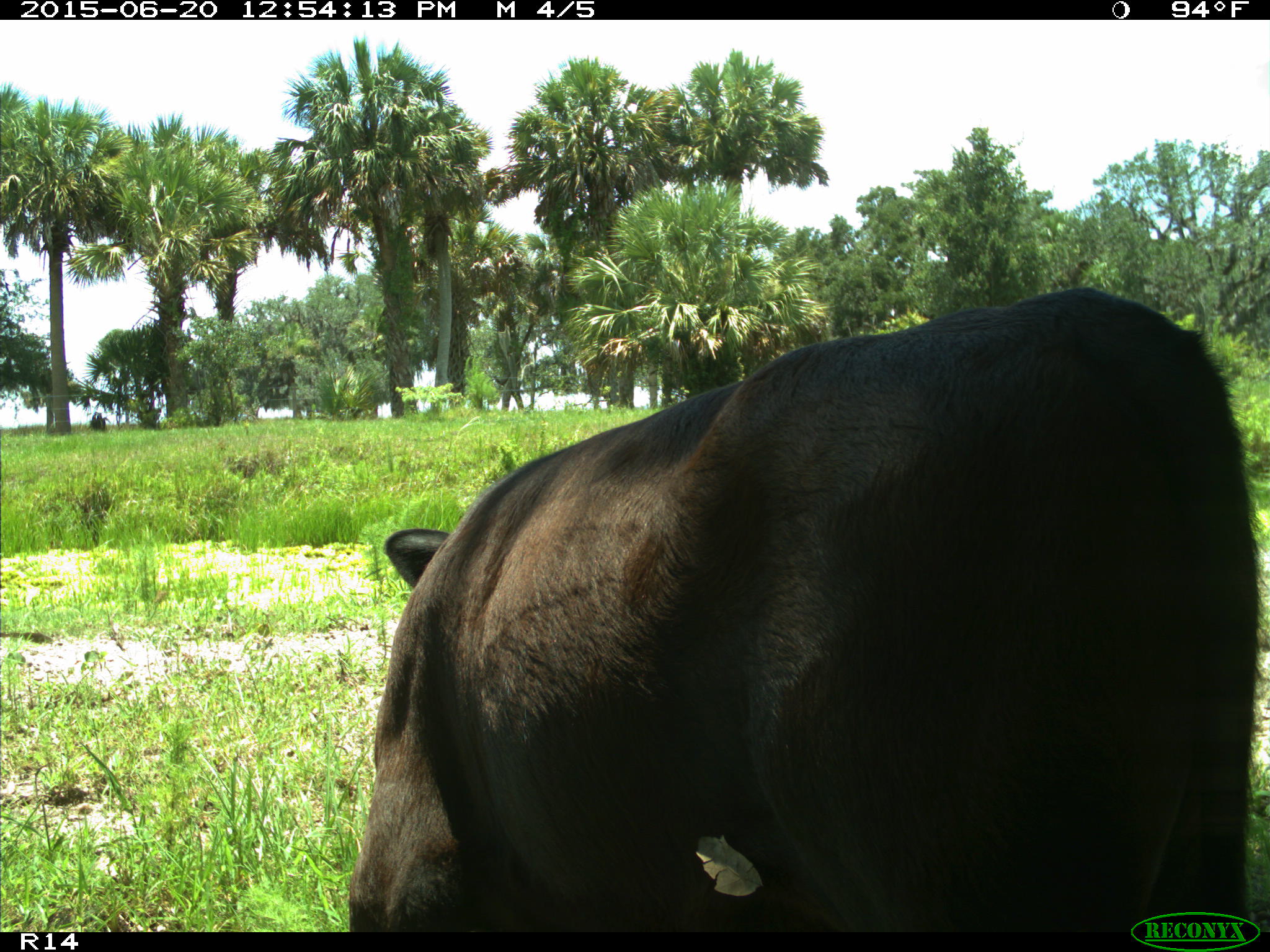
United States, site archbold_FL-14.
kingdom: Animalia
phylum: Chordata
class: Mammalia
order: Artiodactyla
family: Bovidae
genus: Bos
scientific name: Bos taurus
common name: domestic cow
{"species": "Bos taurus (domestic cow)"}